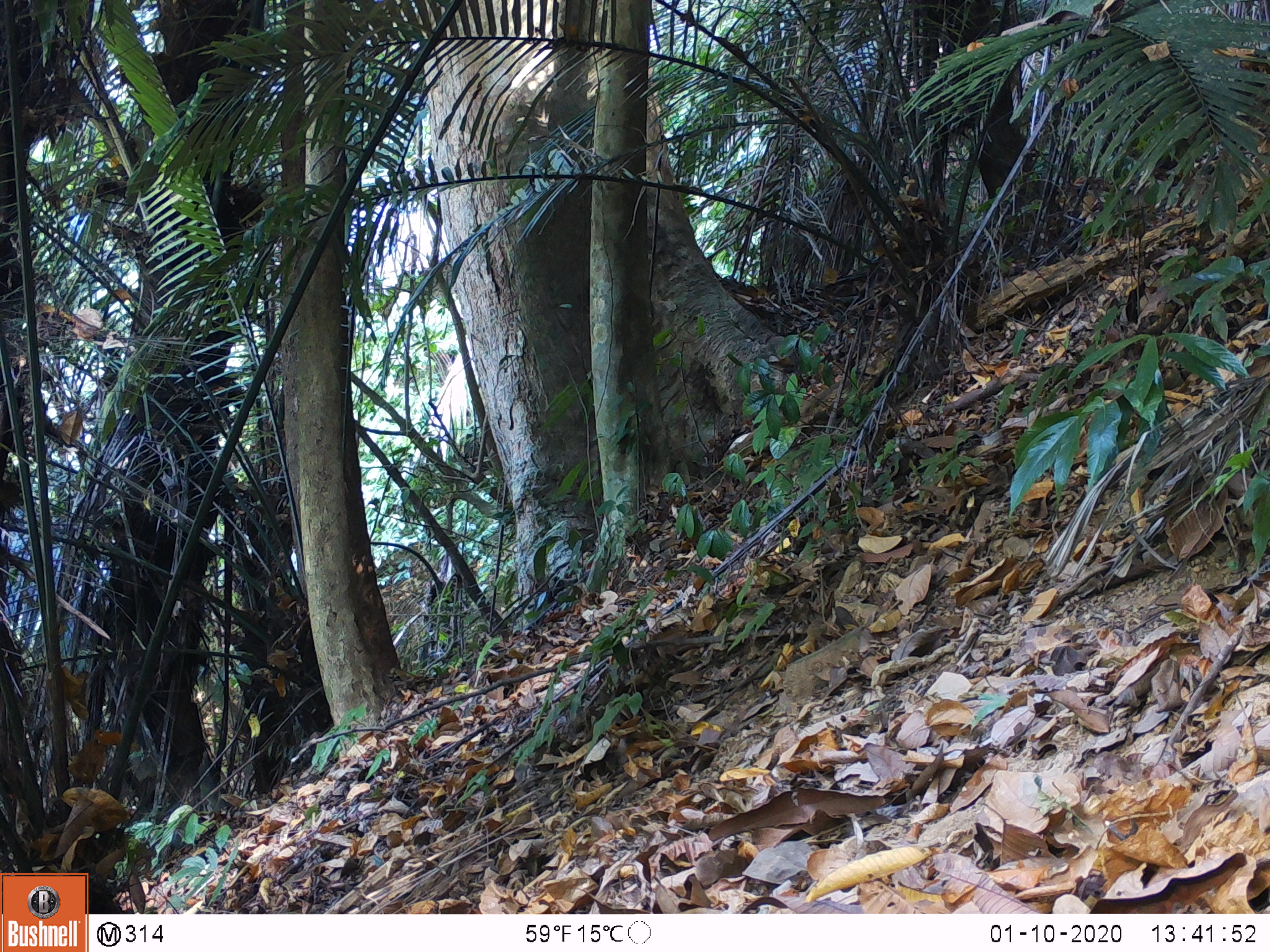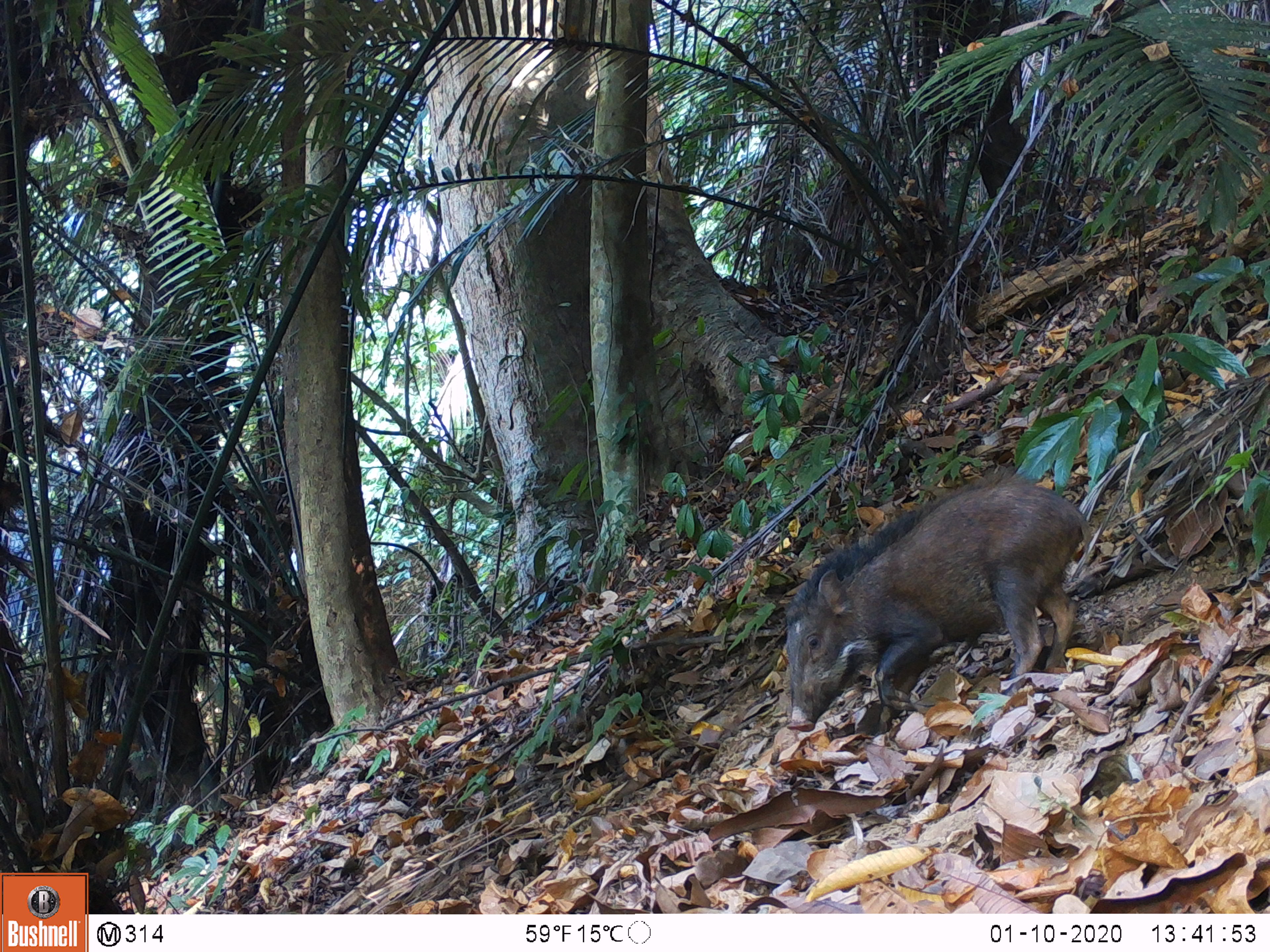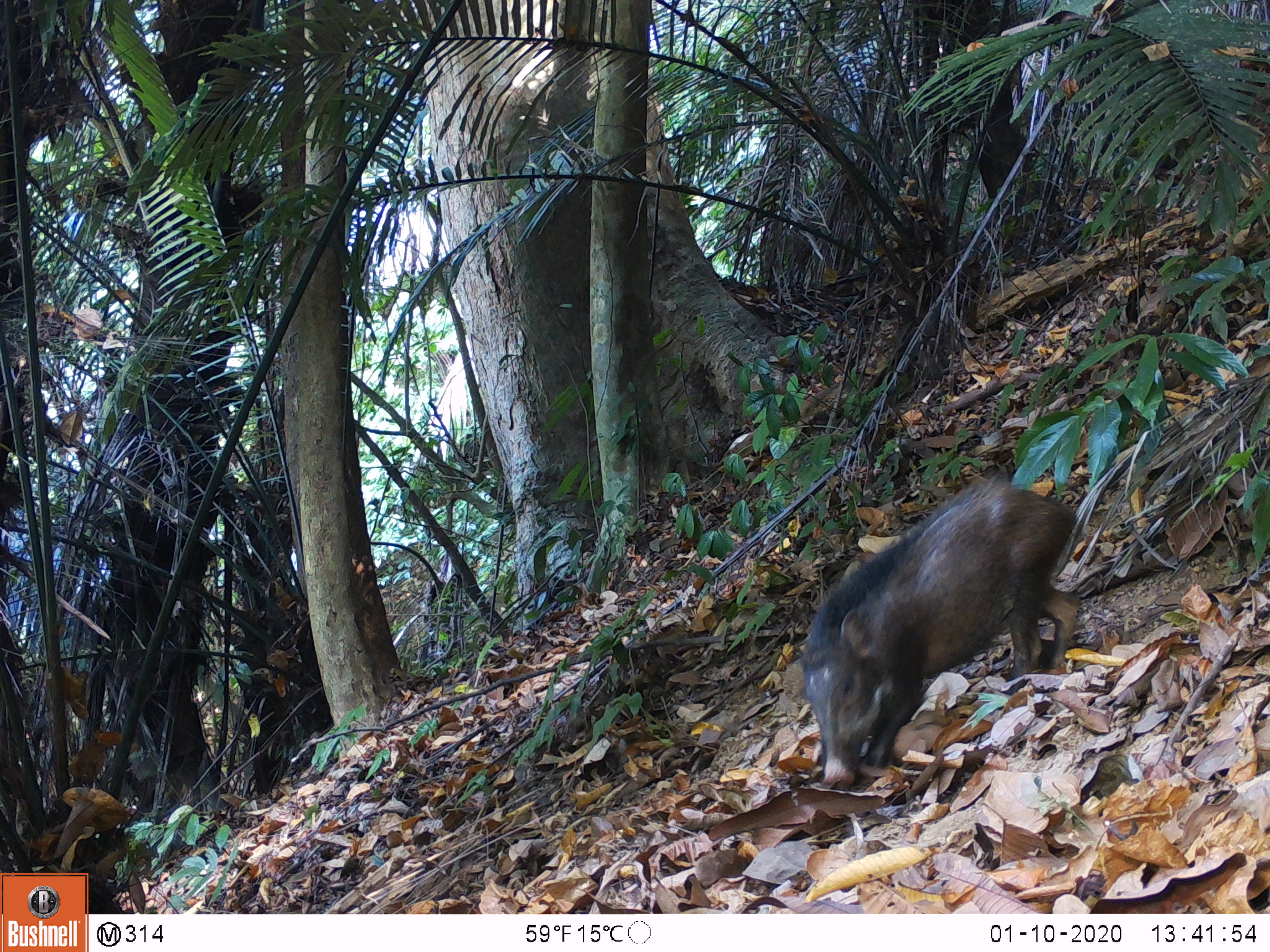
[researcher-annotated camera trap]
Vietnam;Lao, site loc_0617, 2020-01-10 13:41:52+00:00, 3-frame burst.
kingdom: Animalia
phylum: Chordata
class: Mammalia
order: Artiodactyla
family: Suidae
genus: Sus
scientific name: Sus scrofa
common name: eurasian wild pig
Eurasian wild pig (Sus scrofa). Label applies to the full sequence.